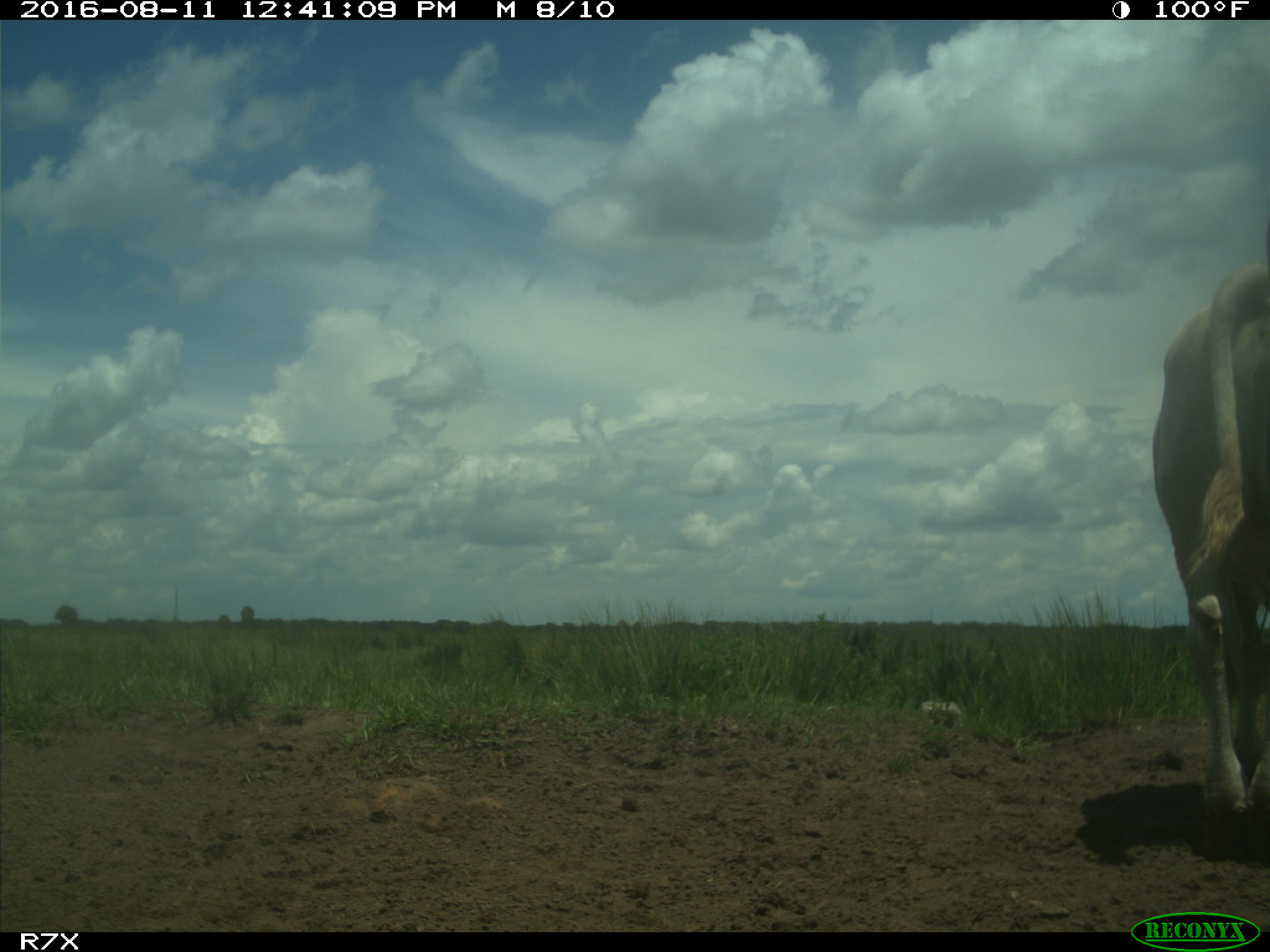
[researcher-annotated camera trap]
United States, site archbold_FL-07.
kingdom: Animalia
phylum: Chordata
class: Mammalia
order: Artiodactyla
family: Bovidae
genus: Bos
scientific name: Bos taurus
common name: domestic cow